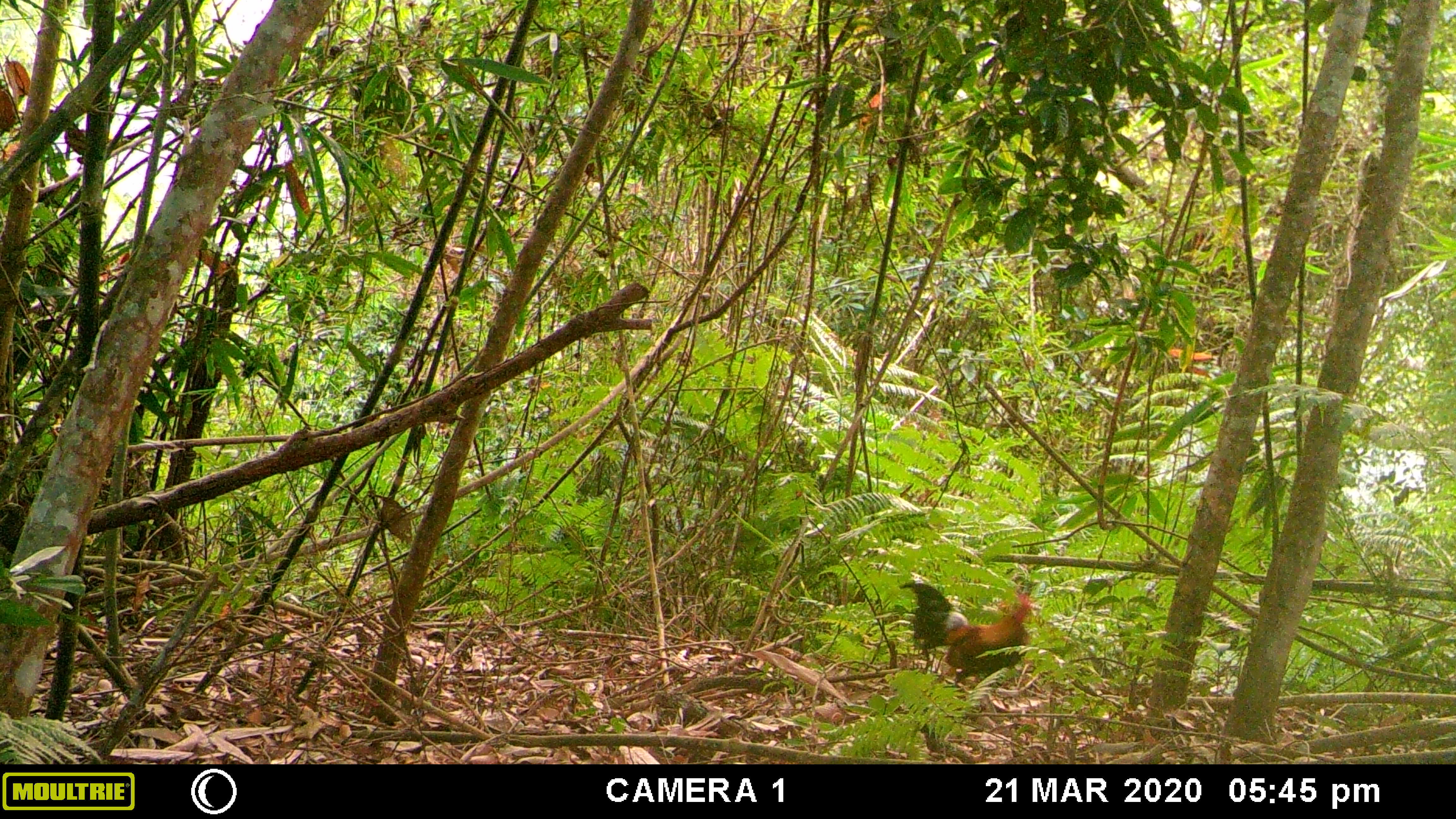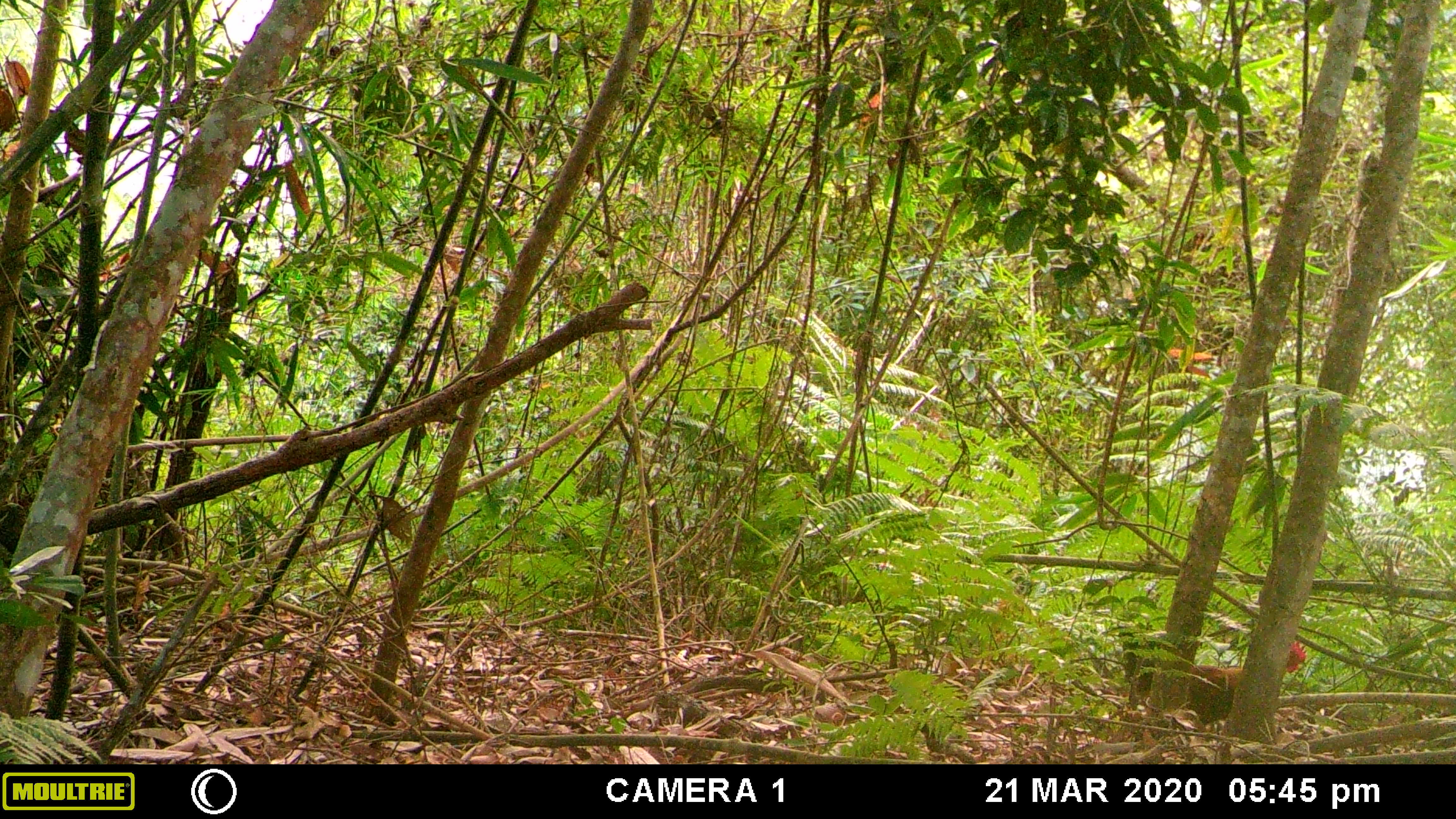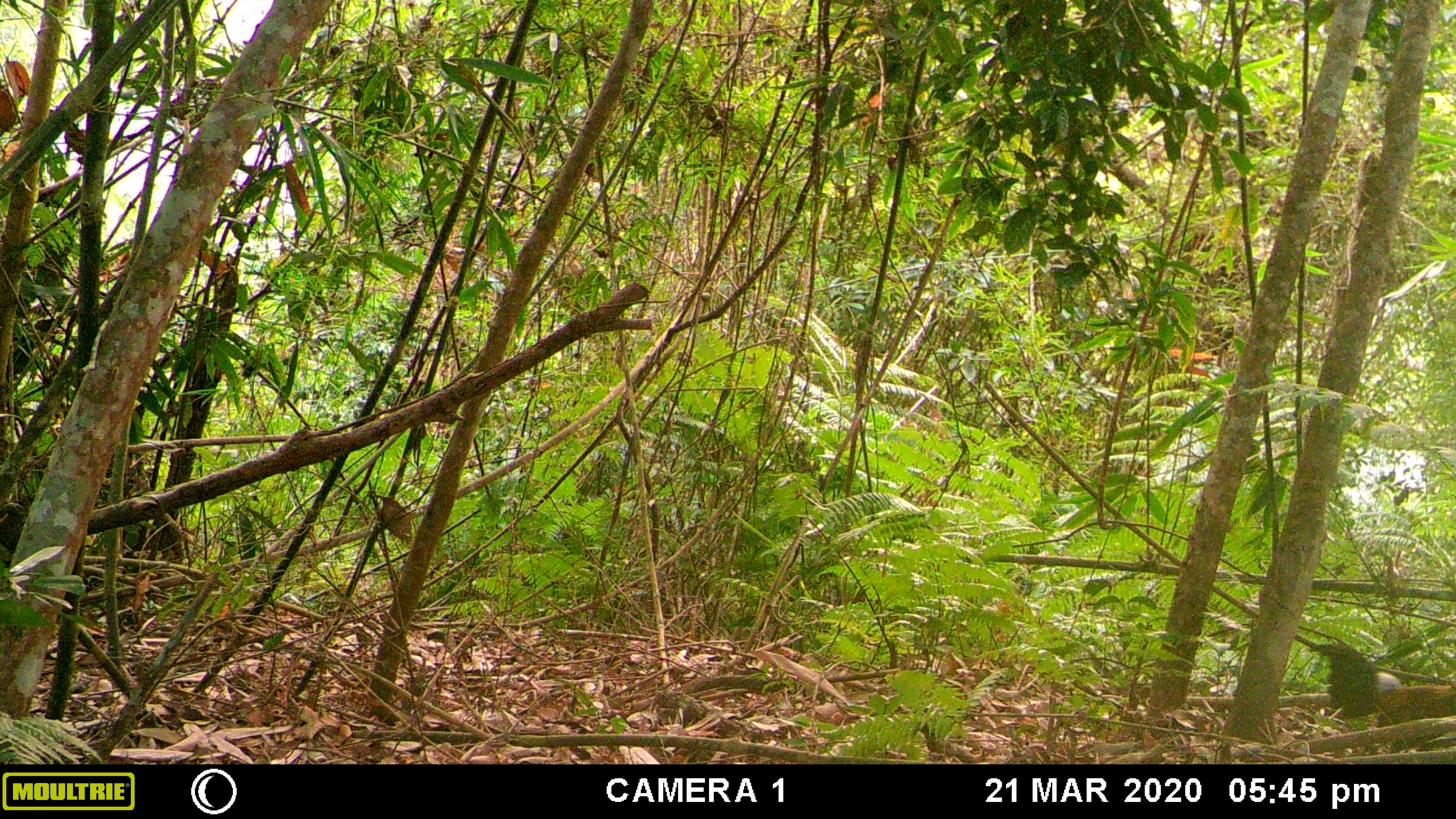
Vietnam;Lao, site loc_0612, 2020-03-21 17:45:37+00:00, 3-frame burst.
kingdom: Animalia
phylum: Chordata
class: Aves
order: Galliformes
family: Phasianidae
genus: Gallus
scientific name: Gallus gallus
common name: red junglefowl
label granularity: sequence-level